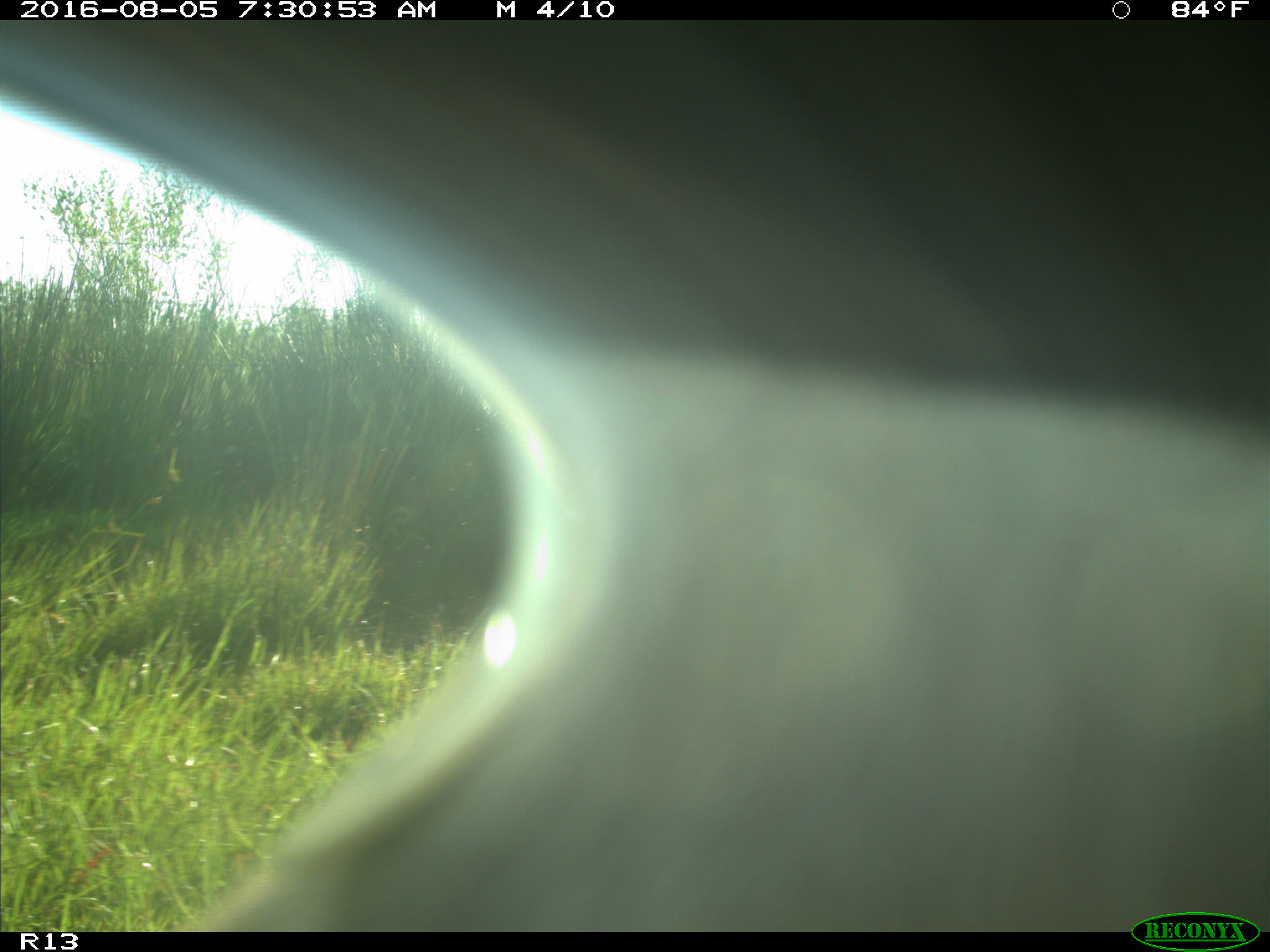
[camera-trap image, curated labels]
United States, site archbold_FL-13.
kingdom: Animalia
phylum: Chordata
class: Mammalia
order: Artiodactyla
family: Bovidae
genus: Bos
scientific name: Bos taurus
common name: domestic cow